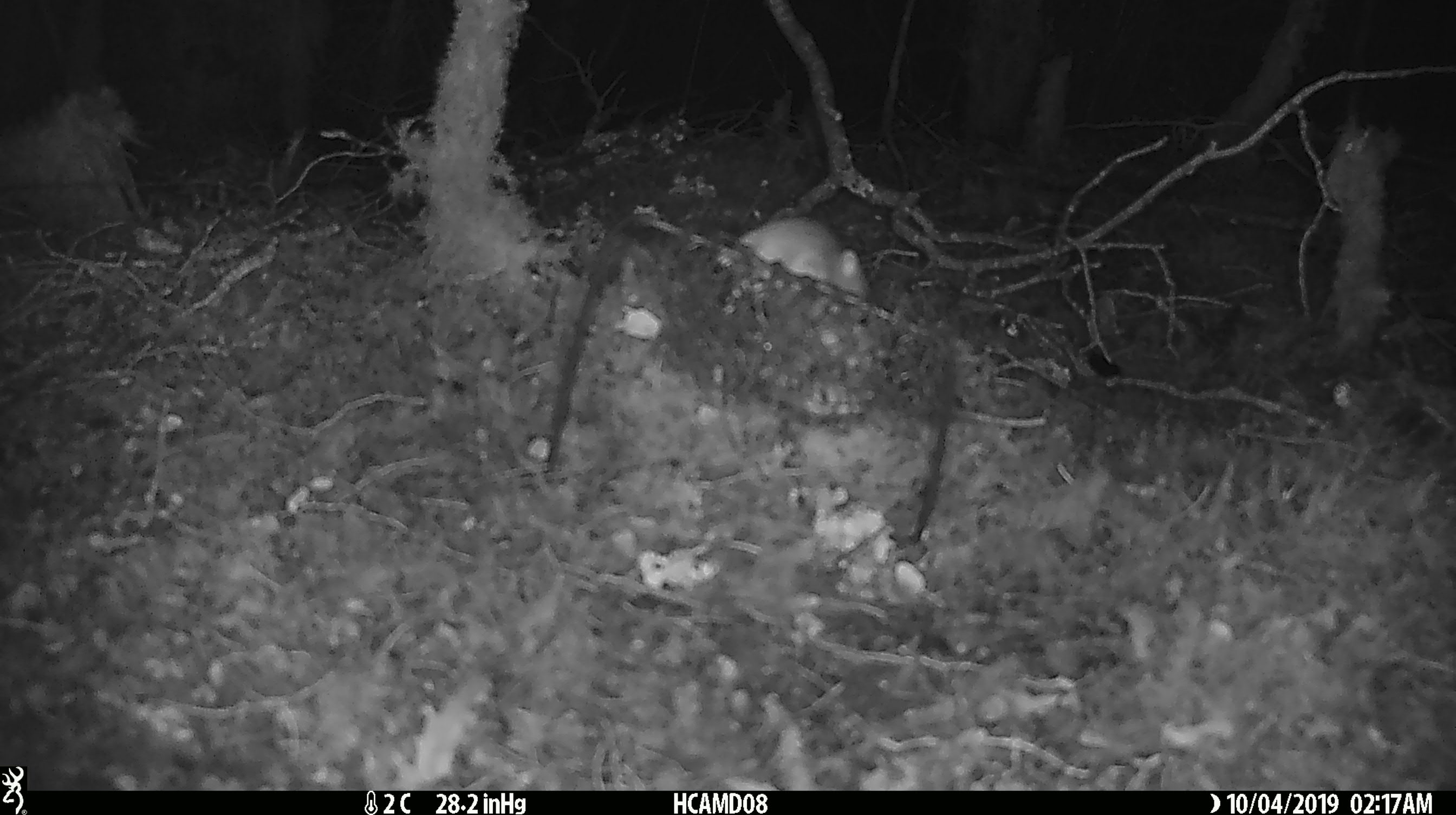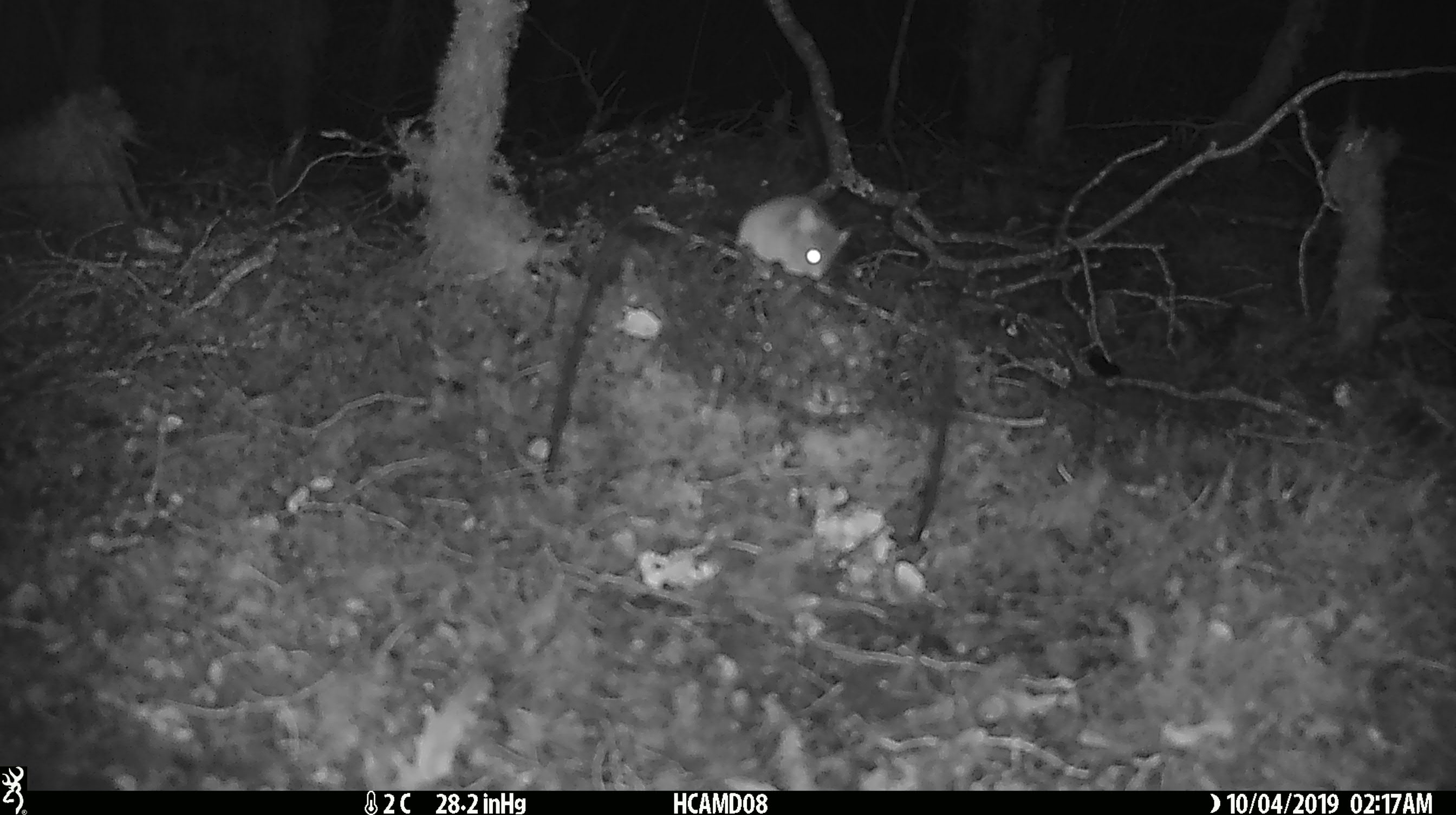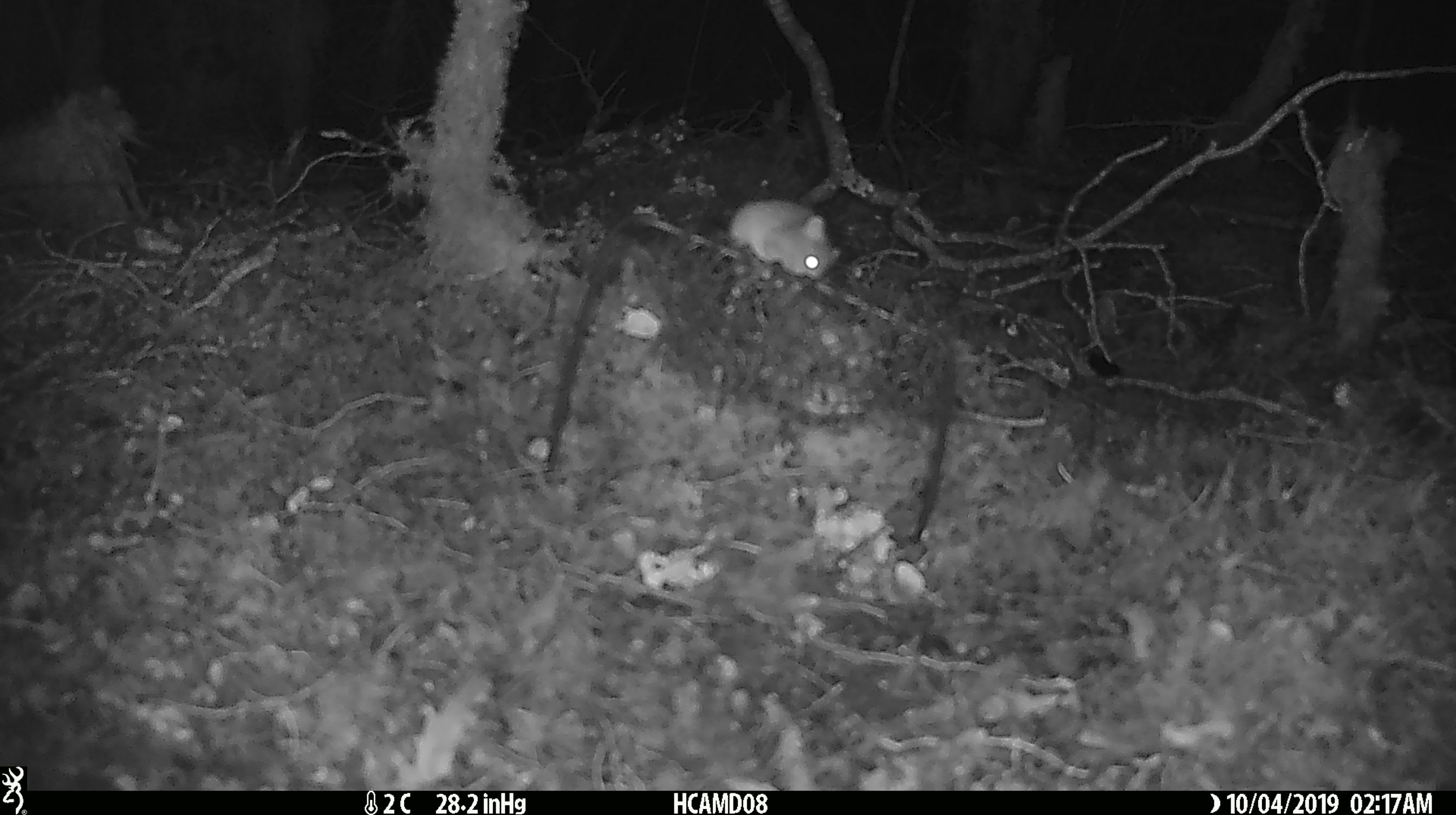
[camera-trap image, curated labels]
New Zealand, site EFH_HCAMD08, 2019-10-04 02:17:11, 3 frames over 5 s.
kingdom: Animalia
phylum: Chordata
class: Mammalia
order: Rodentia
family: Muridae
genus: Mus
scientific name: Mus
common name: mouse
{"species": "mouse (Mus)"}